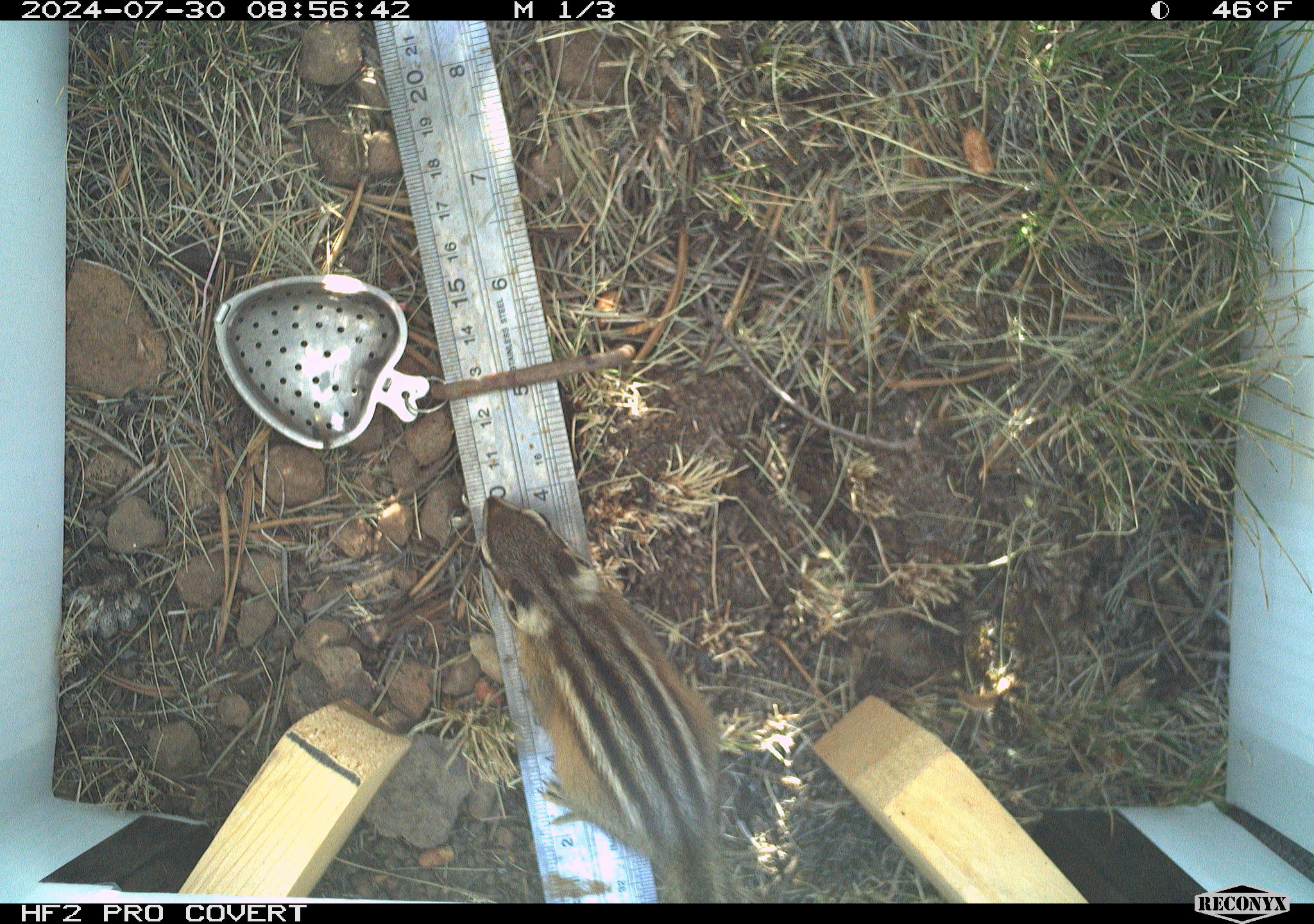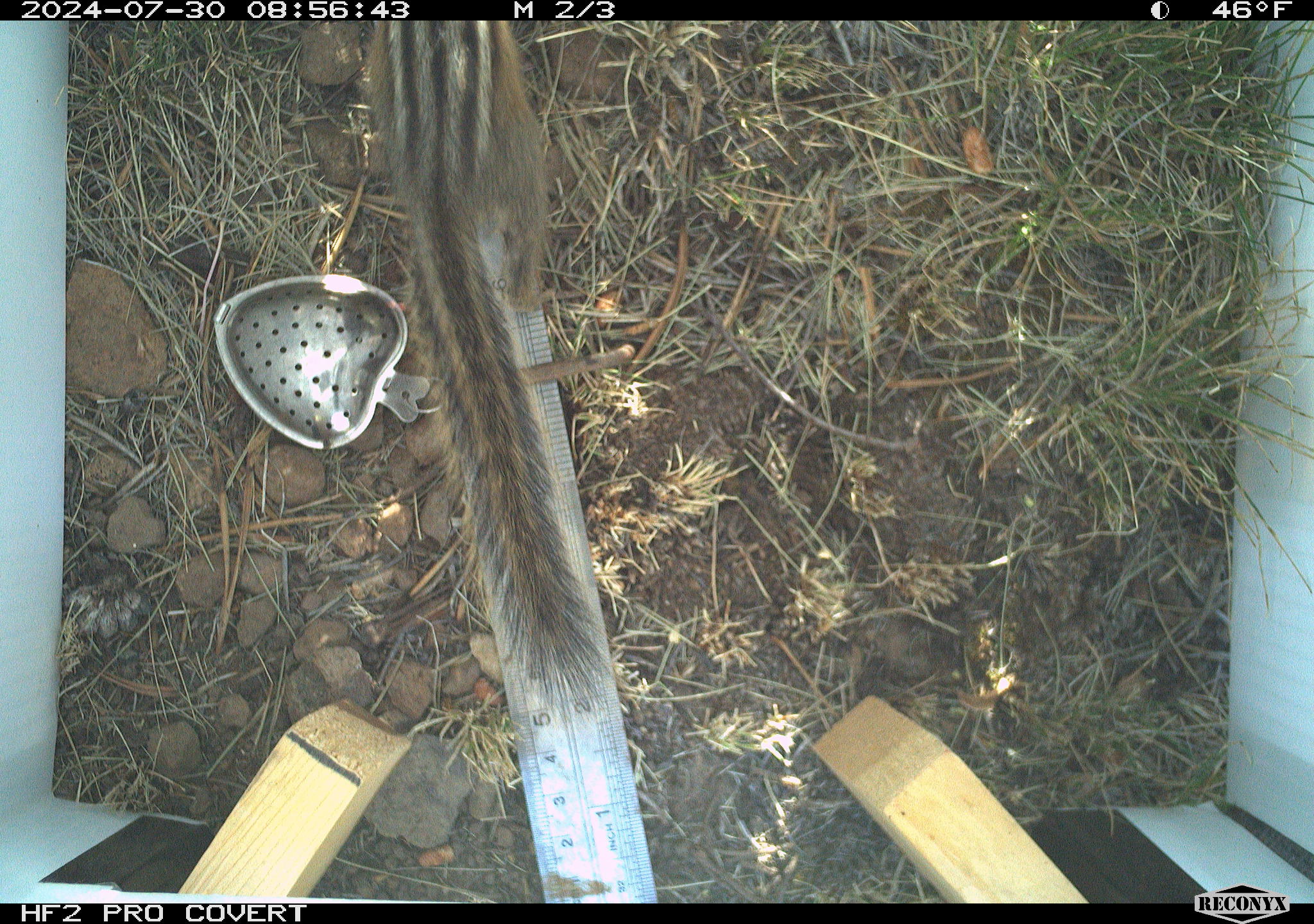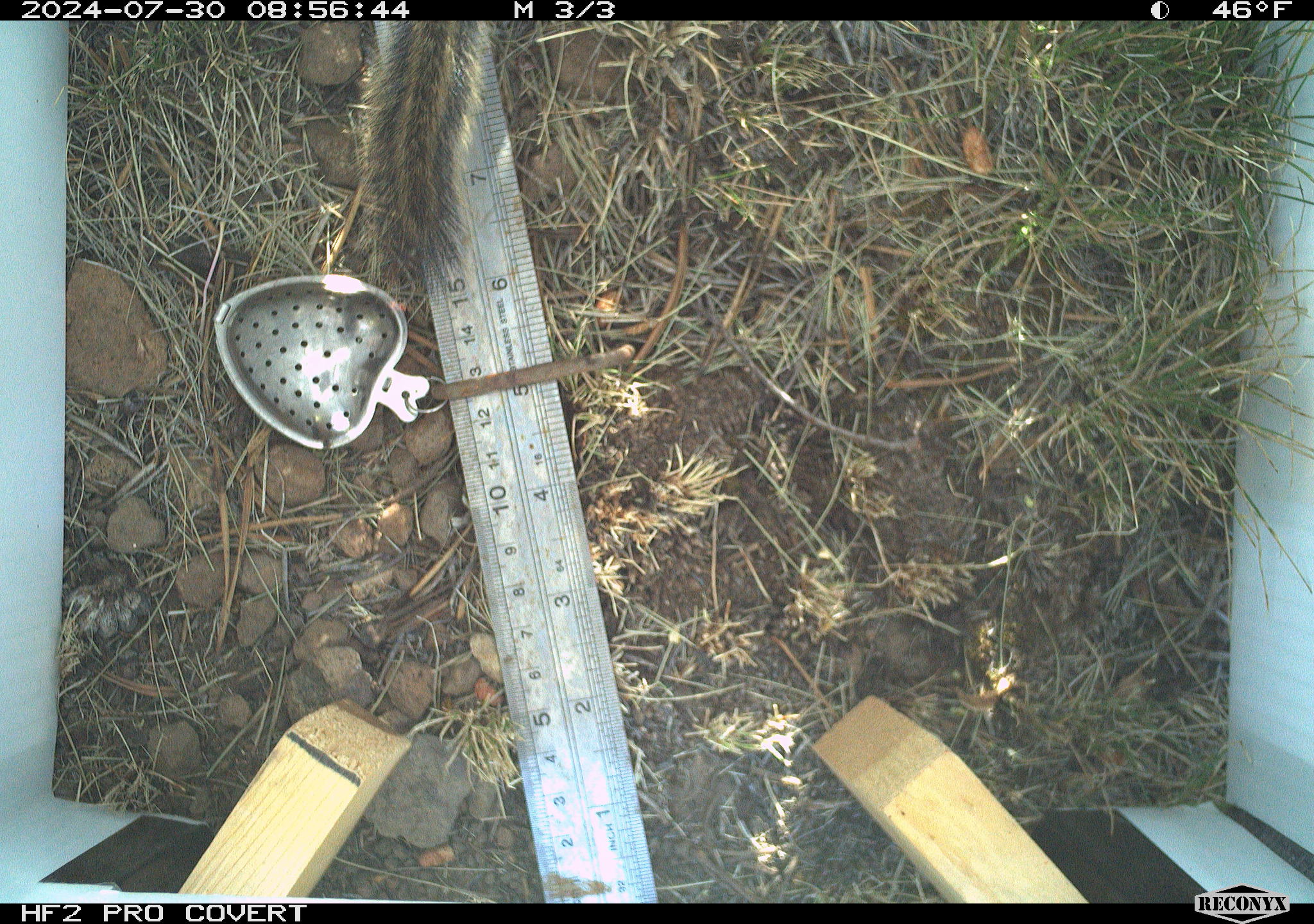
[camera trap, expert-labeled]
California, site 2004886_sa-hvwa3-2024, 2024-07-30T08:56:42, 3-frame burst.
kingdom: Animalia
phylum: Chordata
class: Mammalia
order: Rodentia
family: Sciuridae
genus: Neotamias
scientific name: Neotamias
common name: western chipmunks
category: neotamias species